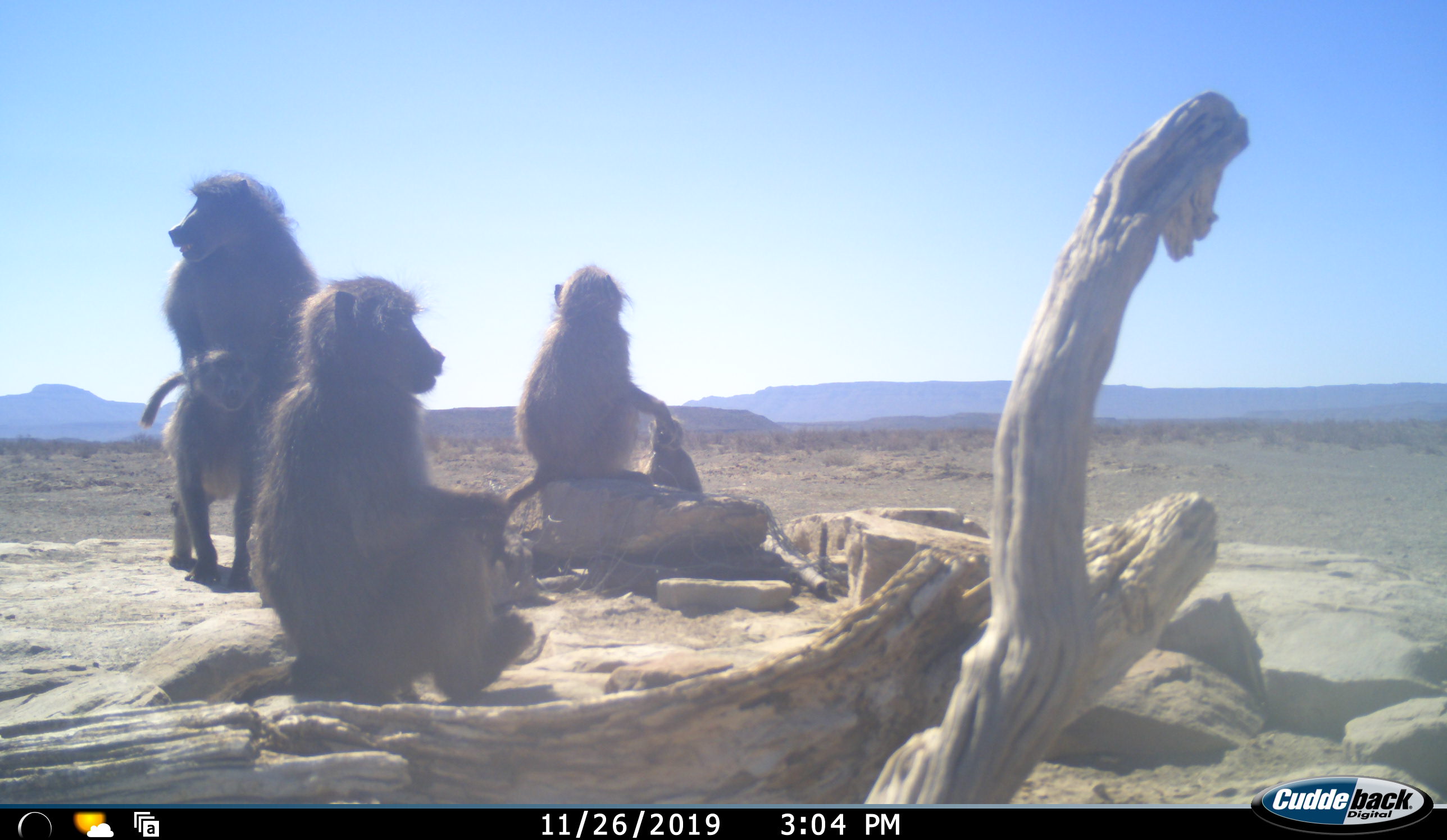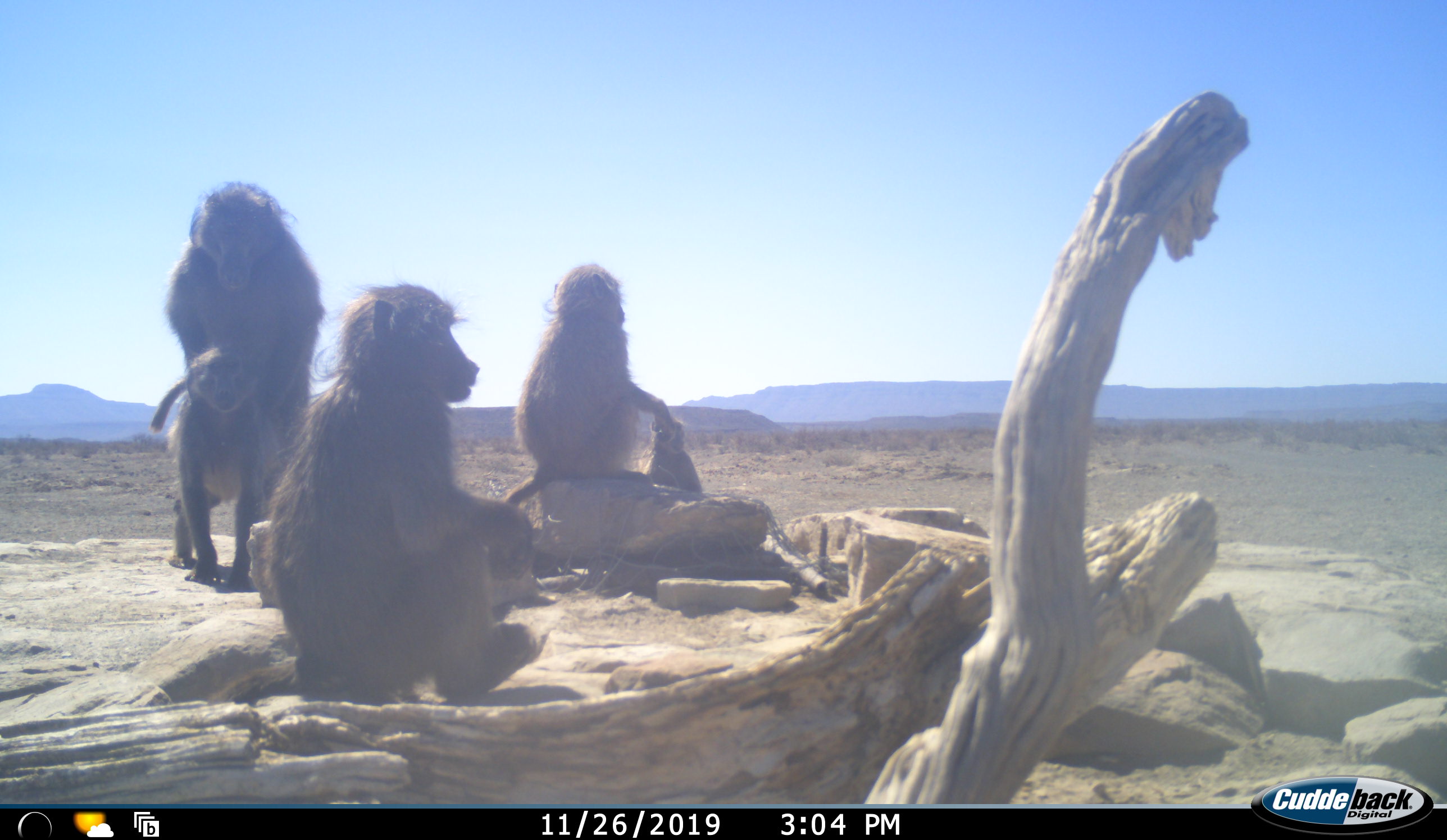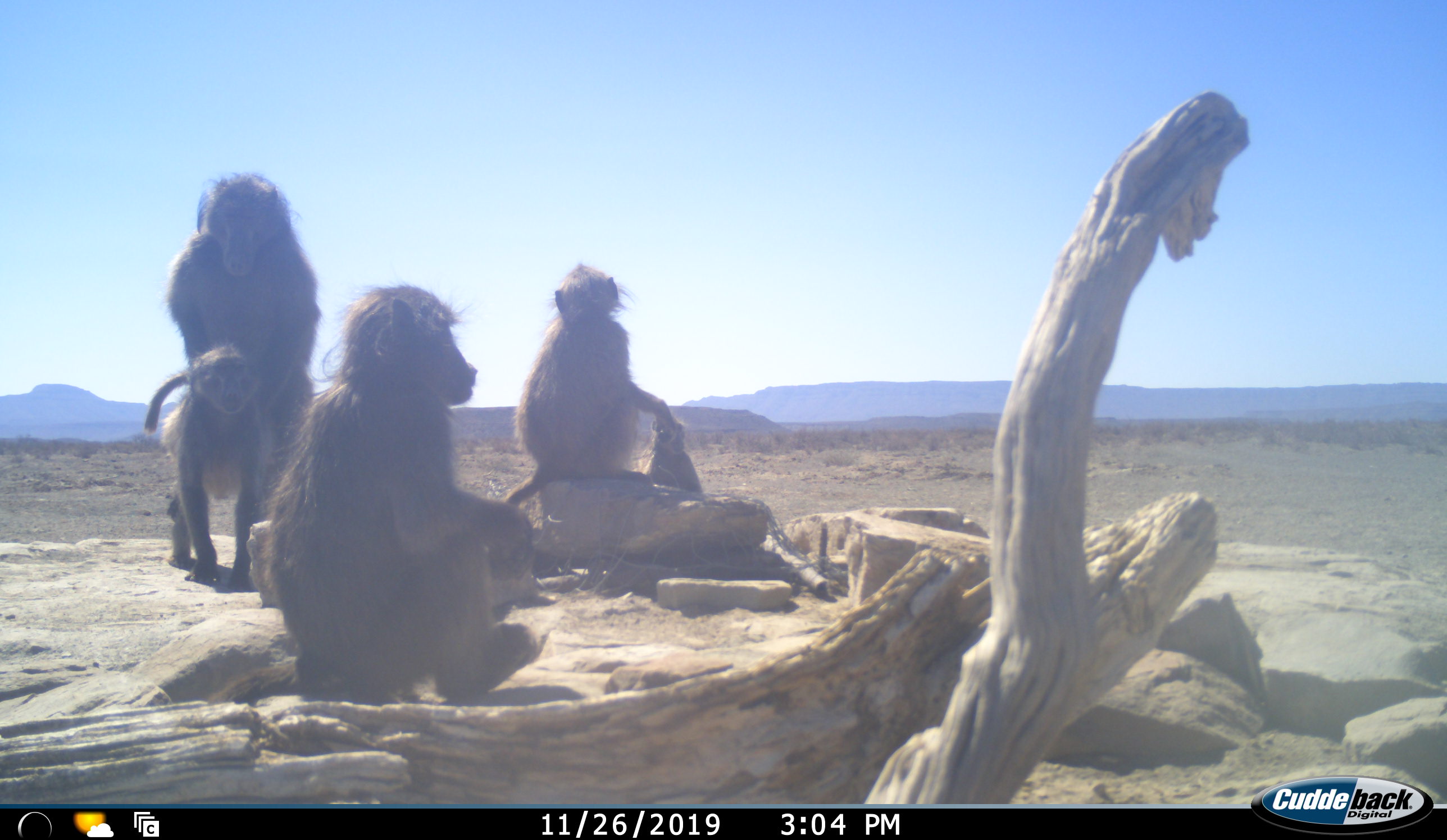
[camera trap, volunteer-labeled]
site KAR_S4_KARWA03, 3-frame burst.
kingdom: Animalia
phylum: Chordata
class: Mammalia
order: Primates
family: Cercopithecidae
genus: Papio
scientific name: Papio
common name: baboon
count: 5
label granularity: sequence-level